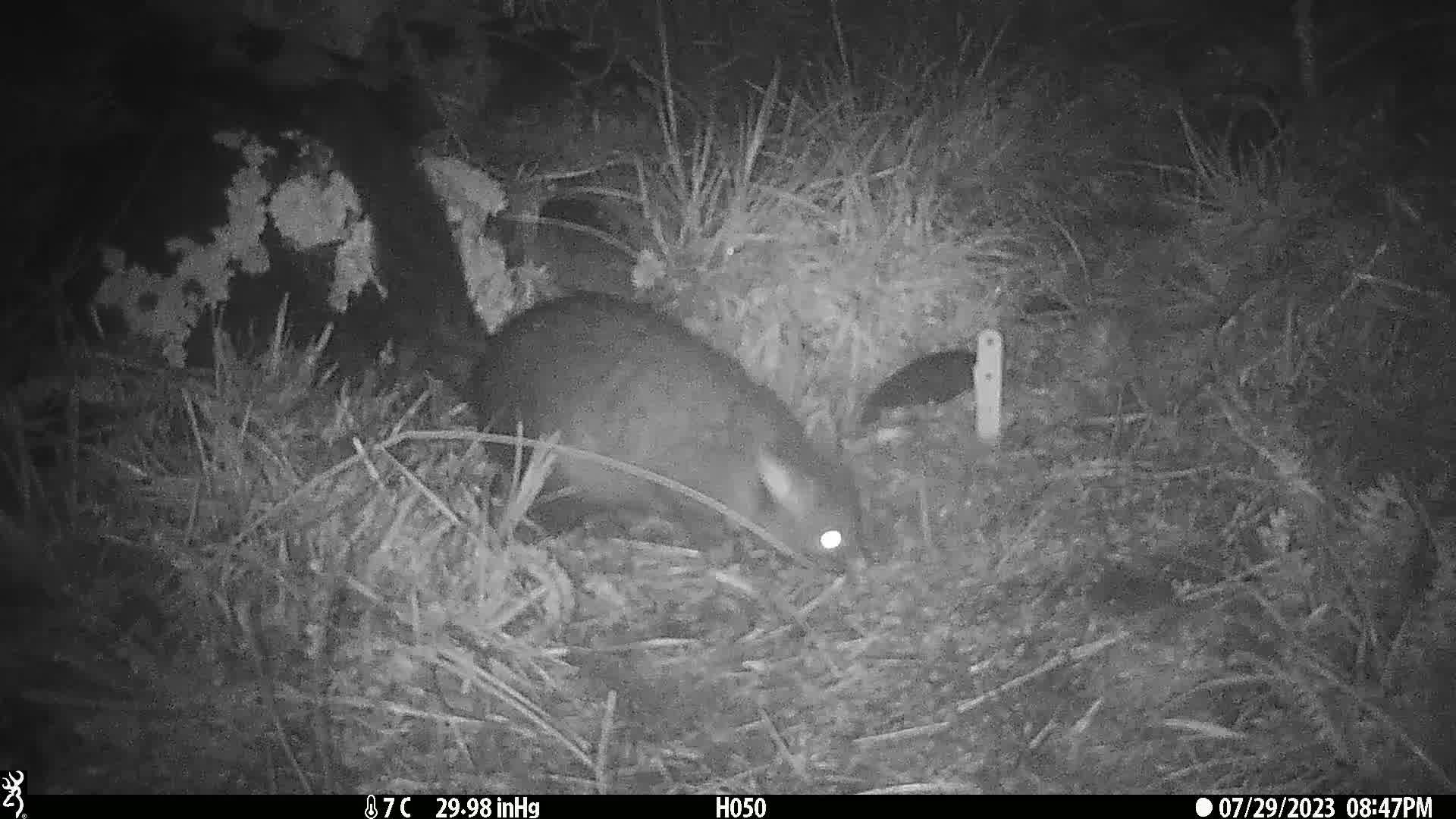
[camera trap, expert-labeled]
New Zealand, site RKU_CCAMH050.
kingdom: Animalia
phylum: Chordata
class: Mammalia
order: Diprotodontia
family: Phalangeridae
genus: Trichosurus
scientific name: Trichosurus vulpecula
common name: common brushtail possum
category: possum